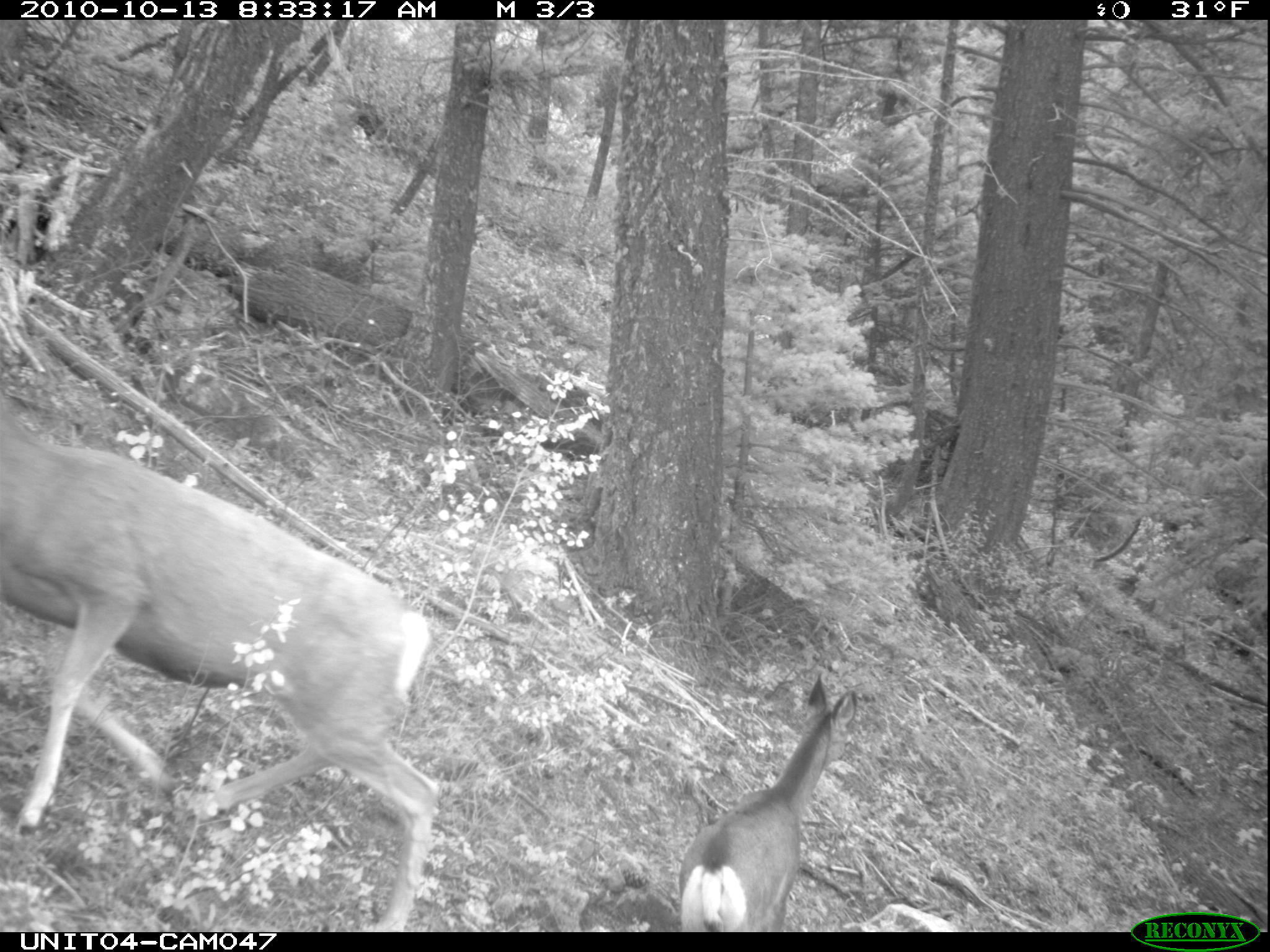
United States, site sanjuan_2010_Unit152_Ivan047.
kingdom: Animalia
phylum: Chordata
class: Mammalia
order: Artiodactyla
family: Cervidae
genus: Odocoileus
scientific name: Odocoileus hemionus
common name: mule deer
Odocoileus hemionus (mule deer).